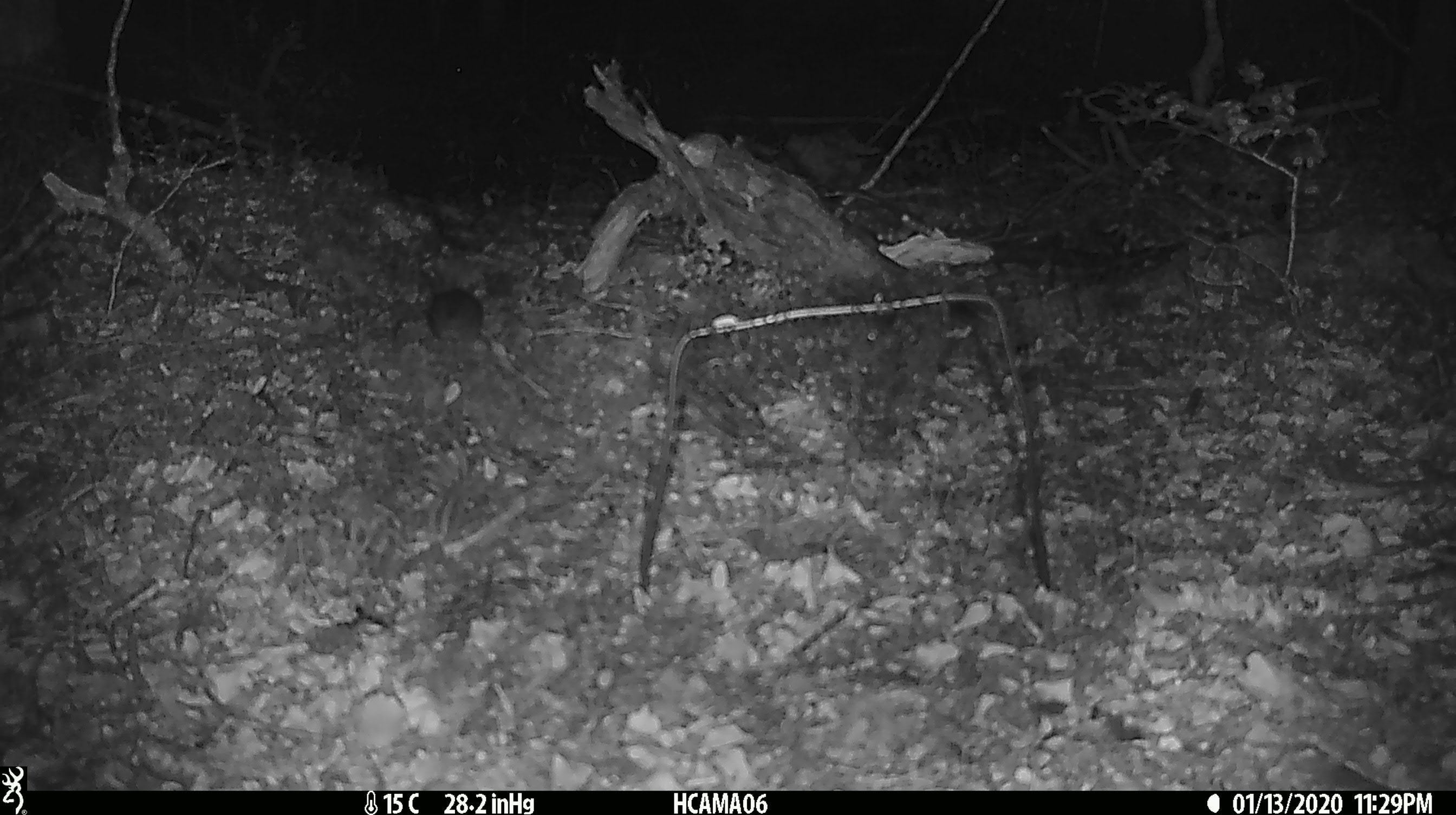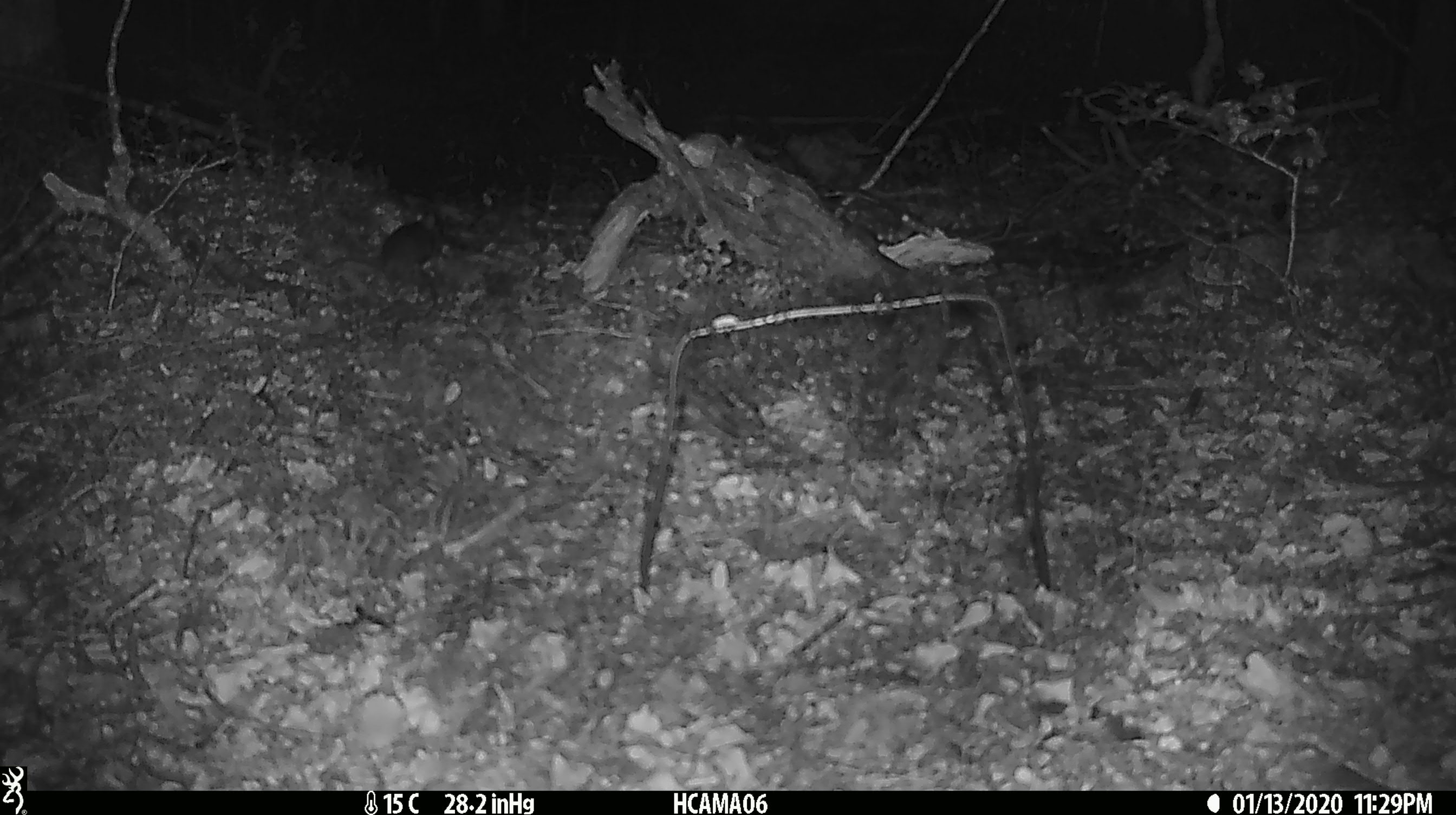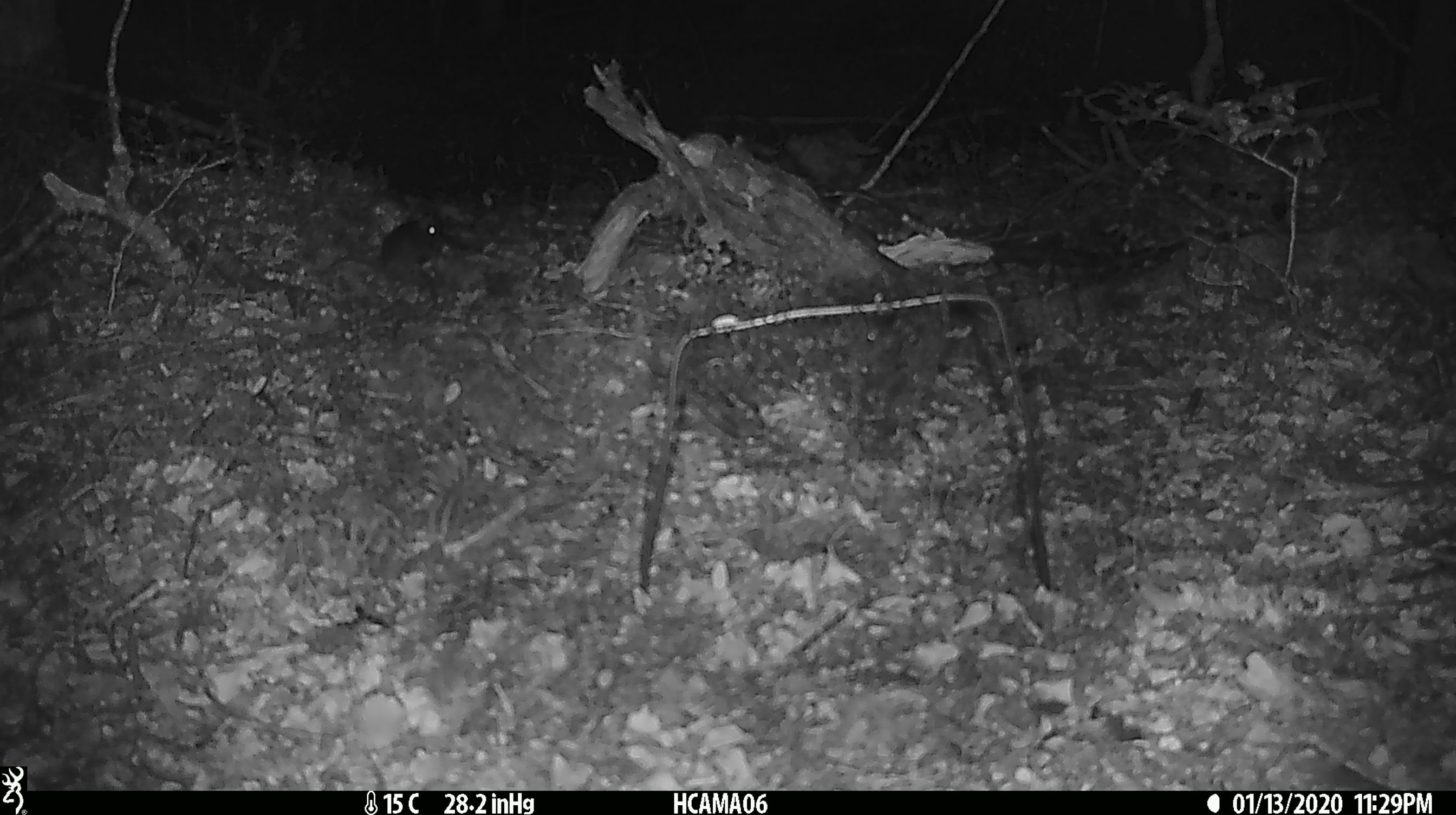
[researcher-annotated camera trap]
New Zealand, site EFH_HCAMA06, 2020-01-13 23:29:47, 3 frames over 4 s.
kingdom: Animalia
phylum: Chordata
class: Mammalia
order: Rodentia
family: Muridae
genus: Mus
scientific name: Mus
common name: mouse